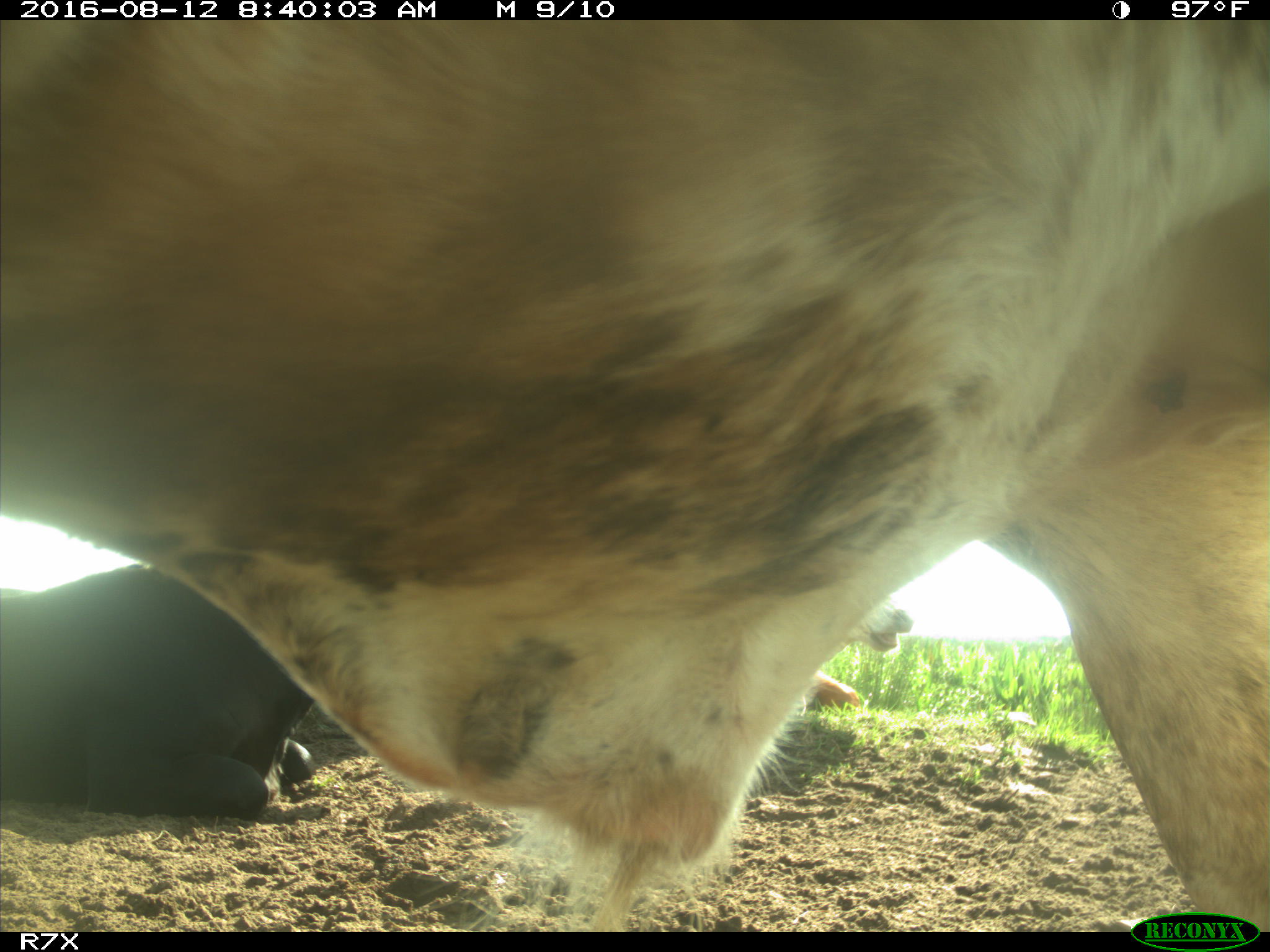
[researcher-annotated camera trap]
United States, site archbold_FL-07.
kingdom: Animalia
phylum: Chordata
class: Mammalia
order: Artiodactyla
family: Bovidae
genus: Bos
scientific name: Bos taurus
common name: domestic cow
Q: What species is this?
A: Bos taurus (domestic cow).